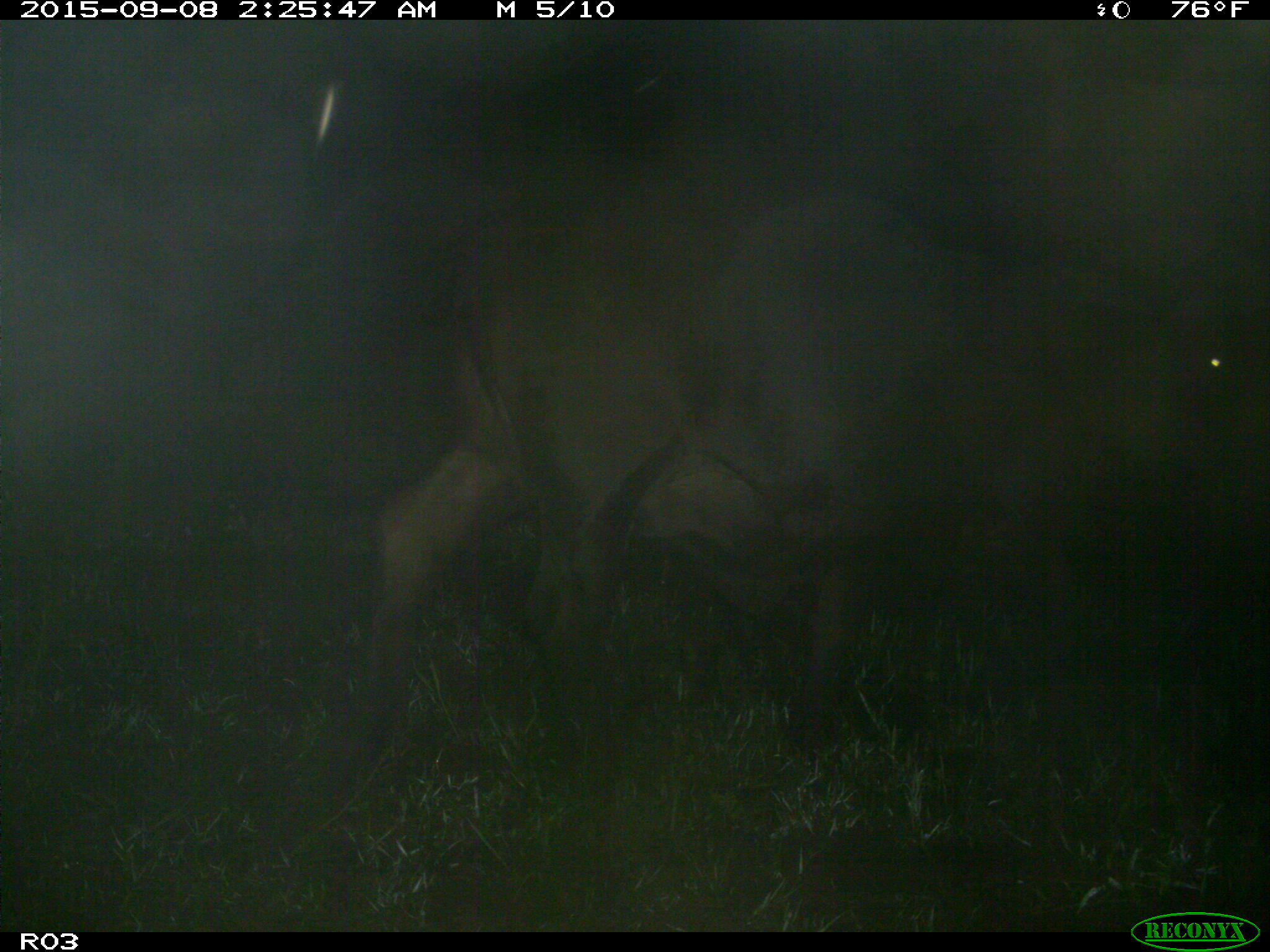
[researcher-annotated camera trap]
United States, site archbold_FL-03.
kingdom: Animalia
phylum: Chordata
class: Mammalia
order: Artiodactyla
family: Bovidae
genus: Bos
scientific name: Bos taurus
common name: domestic cow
Bos taurus (domestic cow).